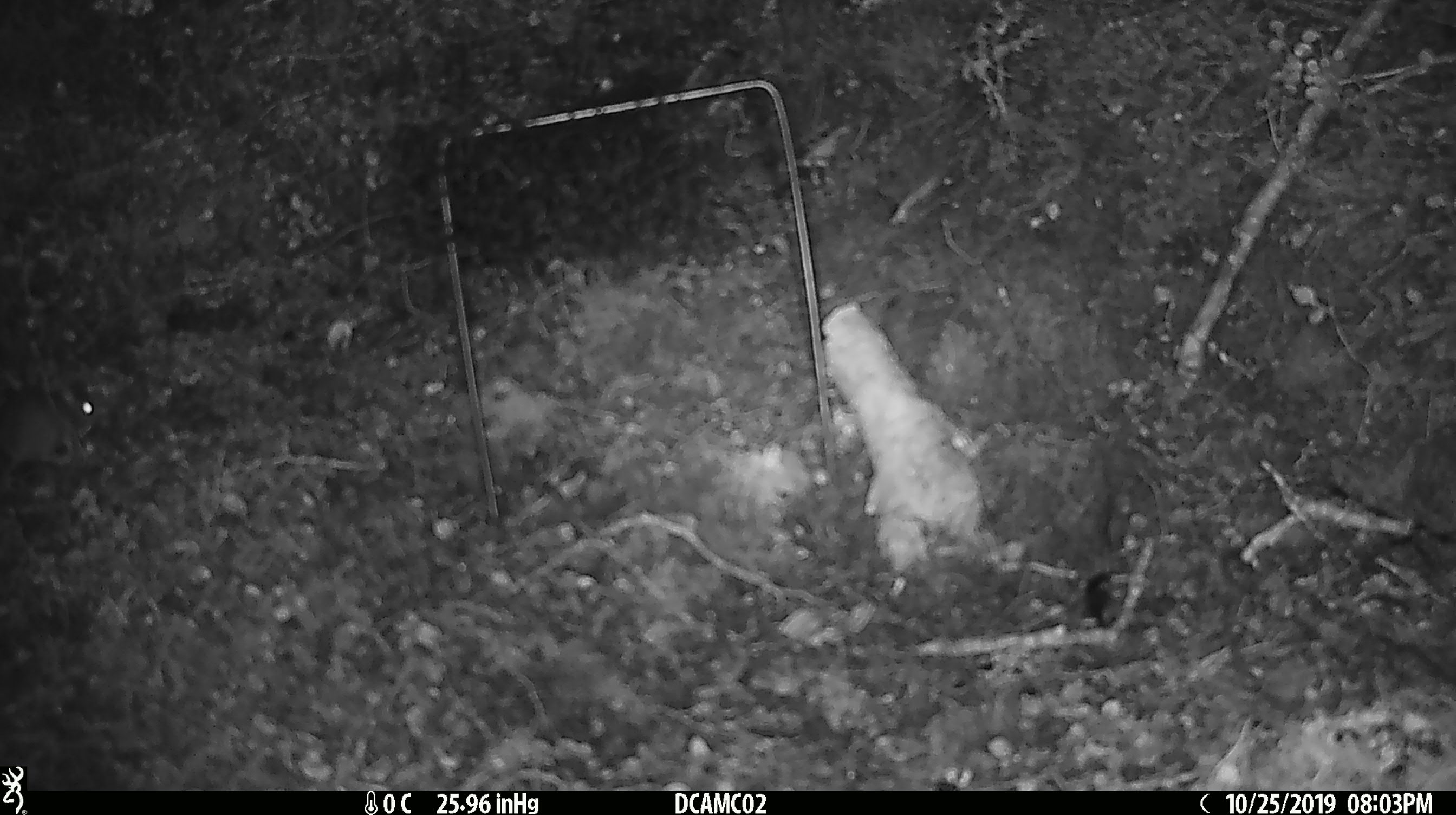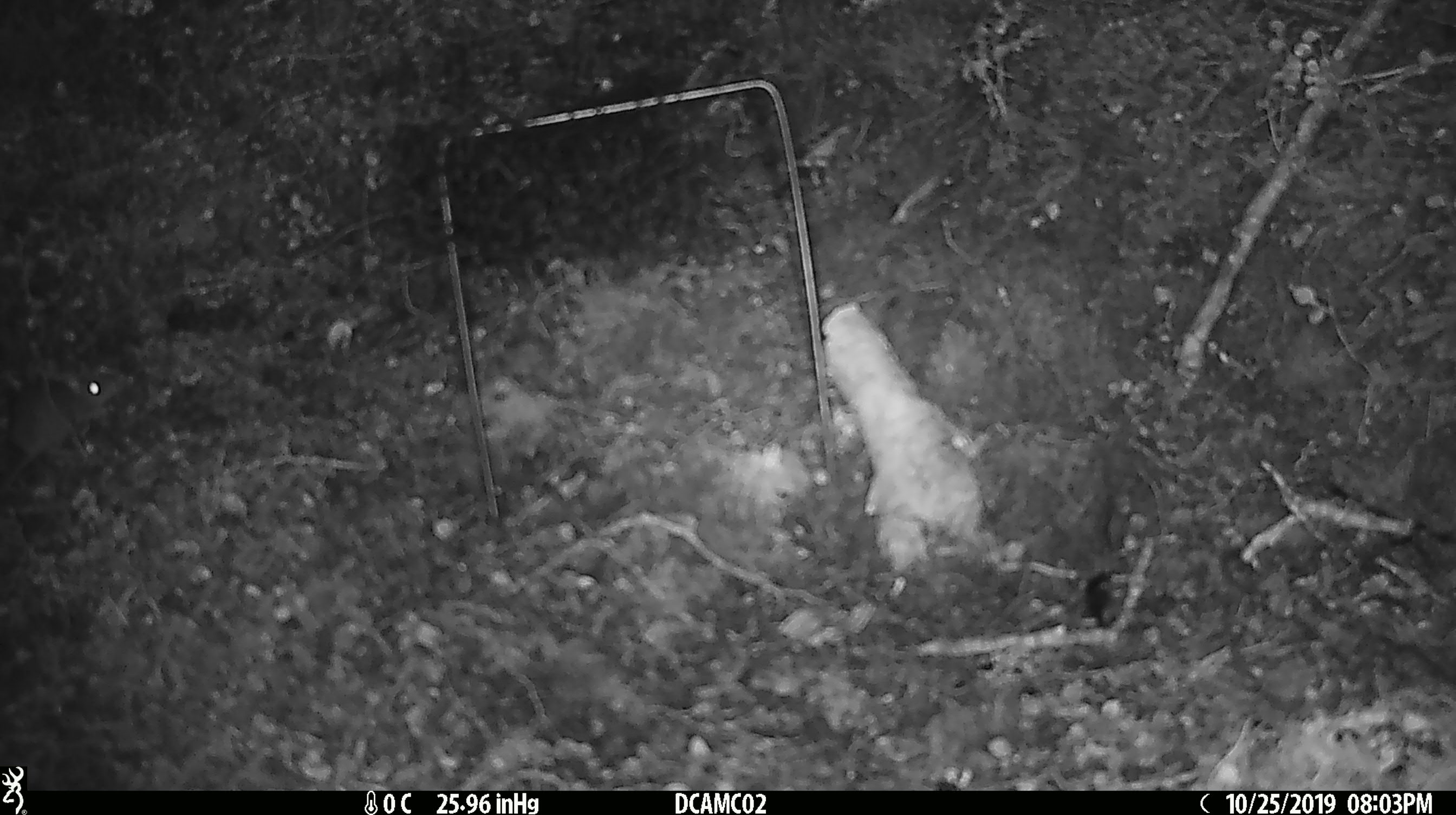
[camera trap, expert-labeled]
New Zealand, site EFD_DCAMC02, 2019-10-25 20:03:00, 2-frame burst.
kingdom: Animalia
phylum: Chordata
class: Mammalia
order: Rodentia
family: Muridae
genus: Mus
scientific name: Mus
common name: mouse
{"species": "mouse (Mus)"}